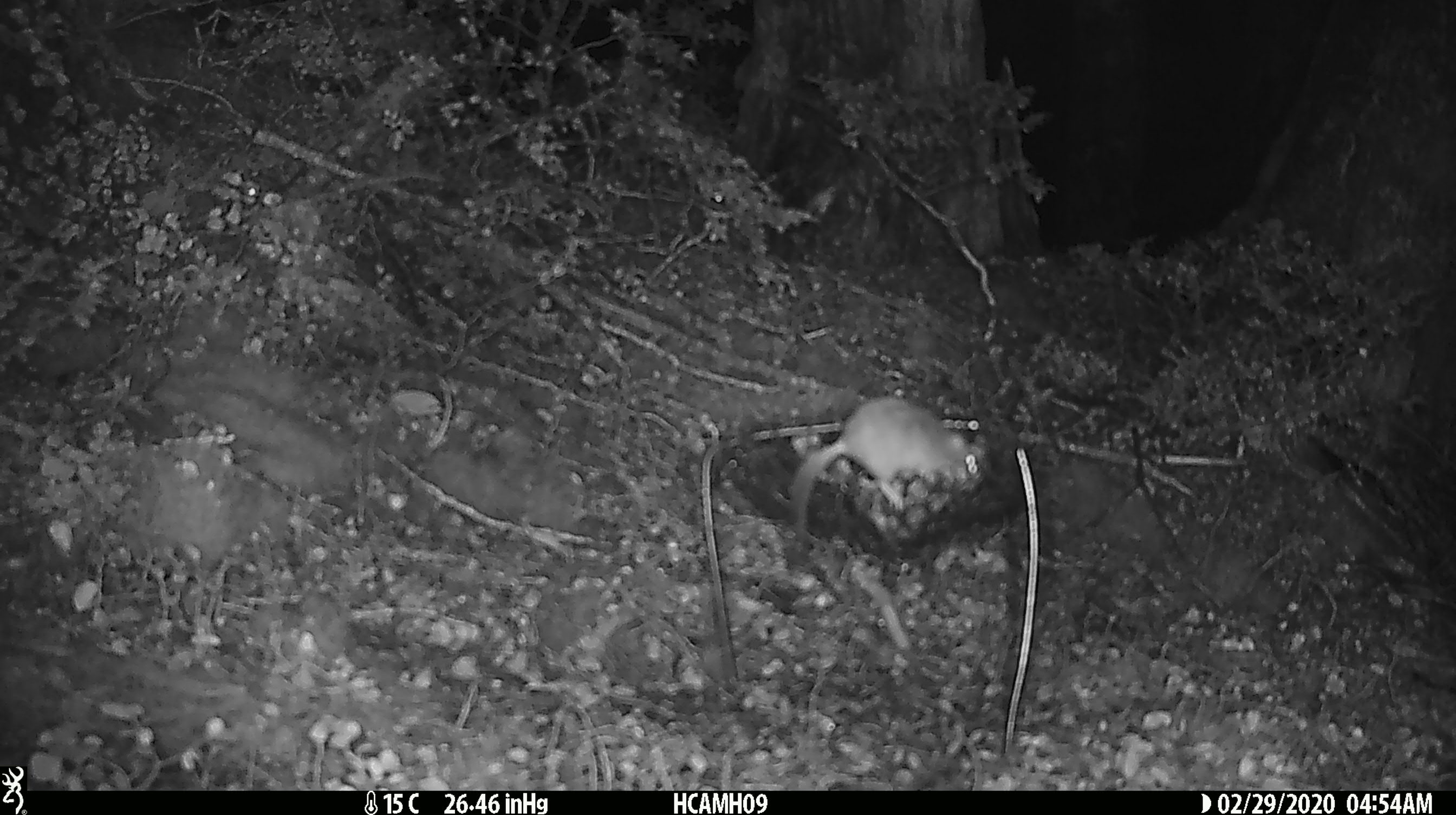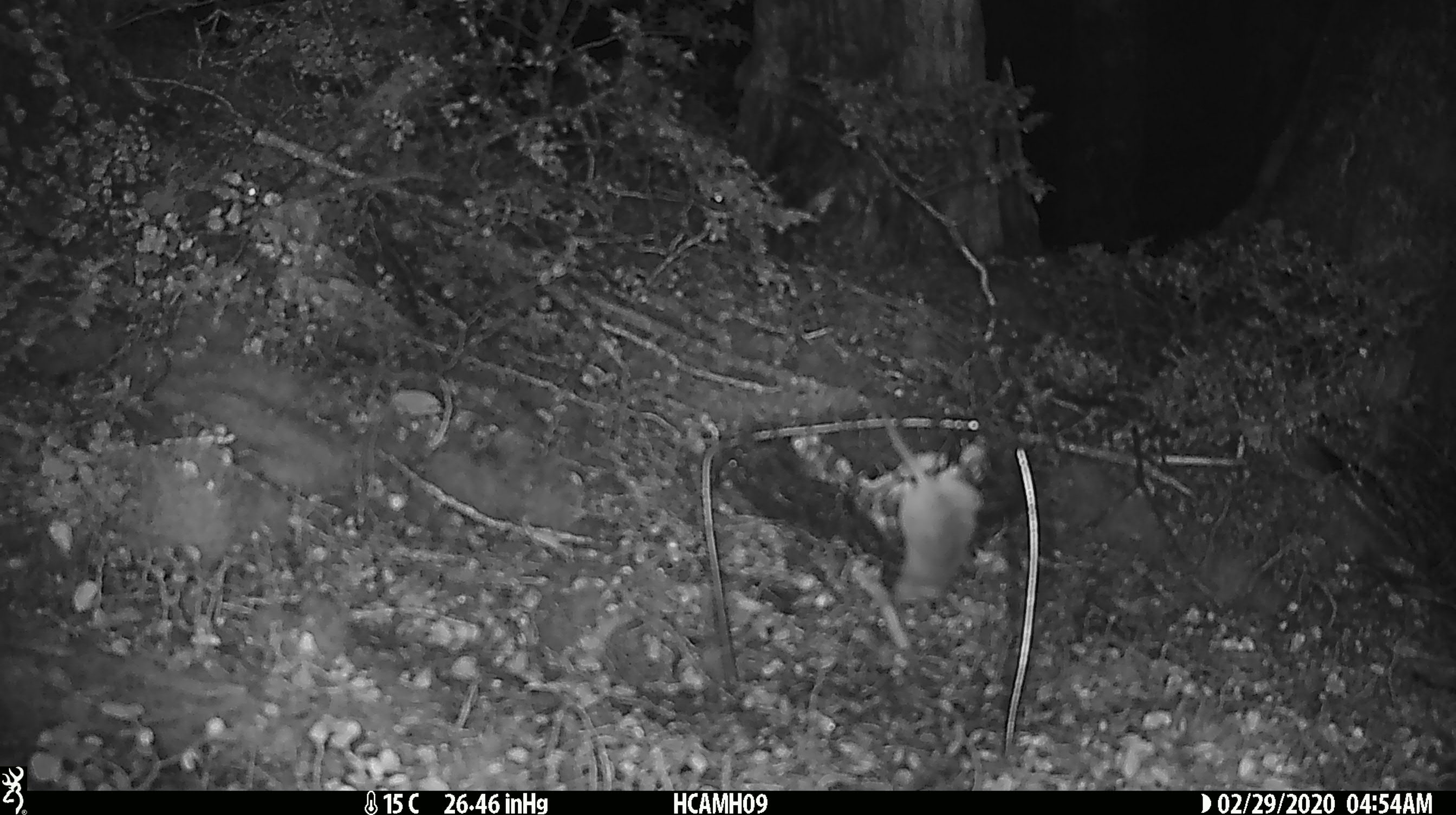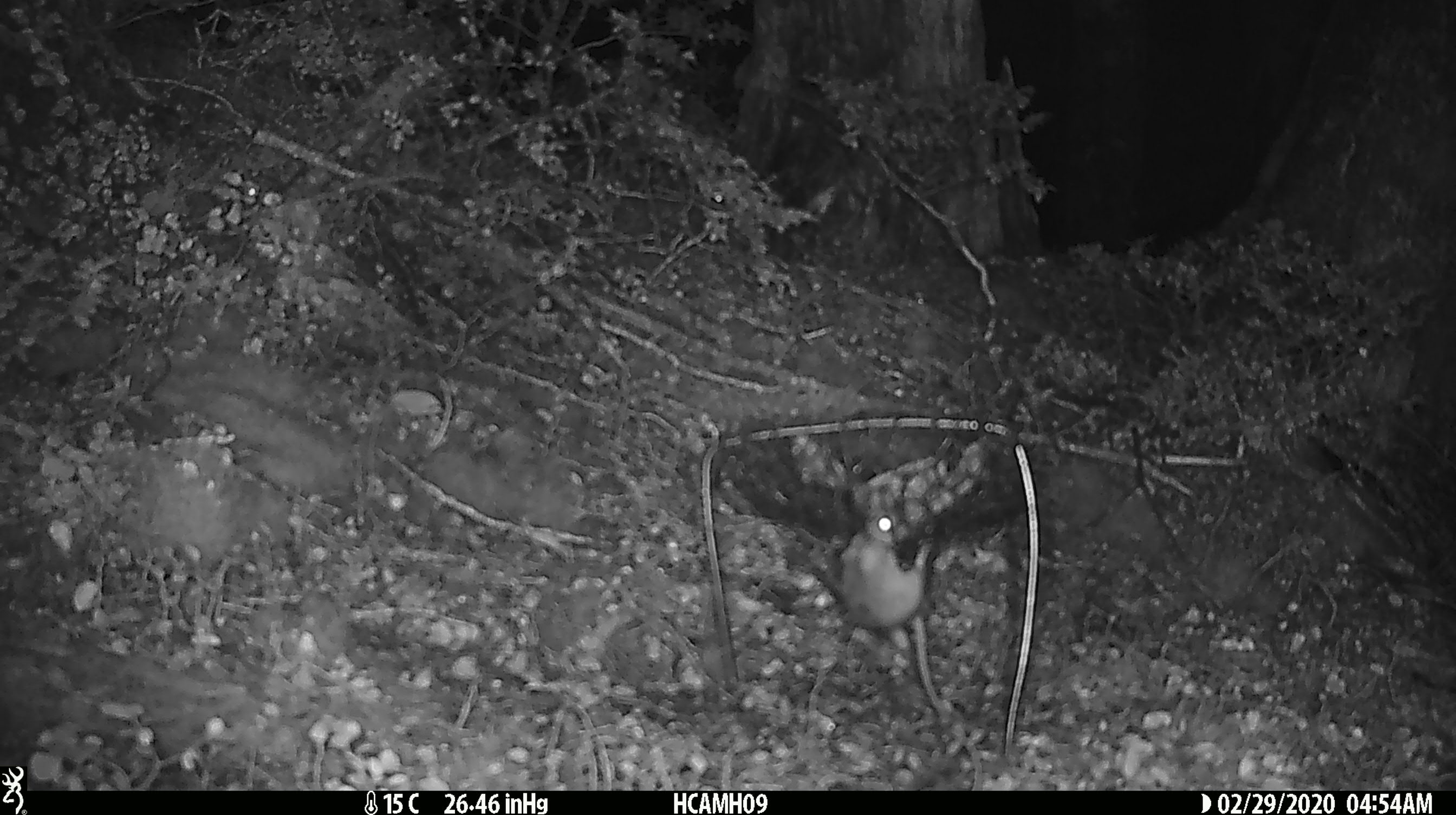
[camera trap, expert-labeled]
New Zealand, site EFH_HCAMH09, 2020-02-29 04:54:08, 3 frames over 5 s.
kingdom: Animalia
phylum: Chordata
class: Mammalia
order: Rodentia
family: Muridae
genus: Mus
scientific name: Mus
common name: mouse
Mouse (Mus).